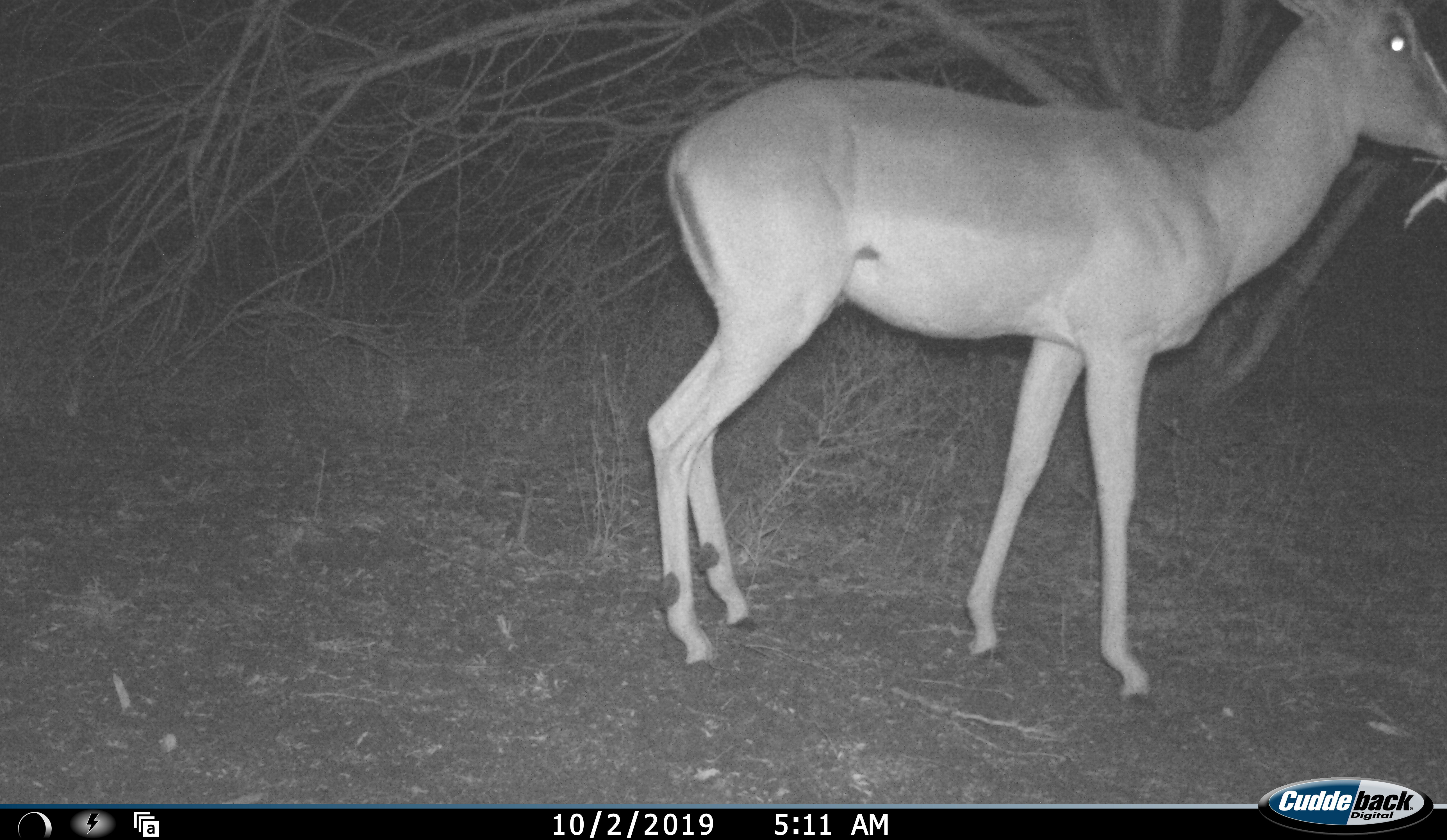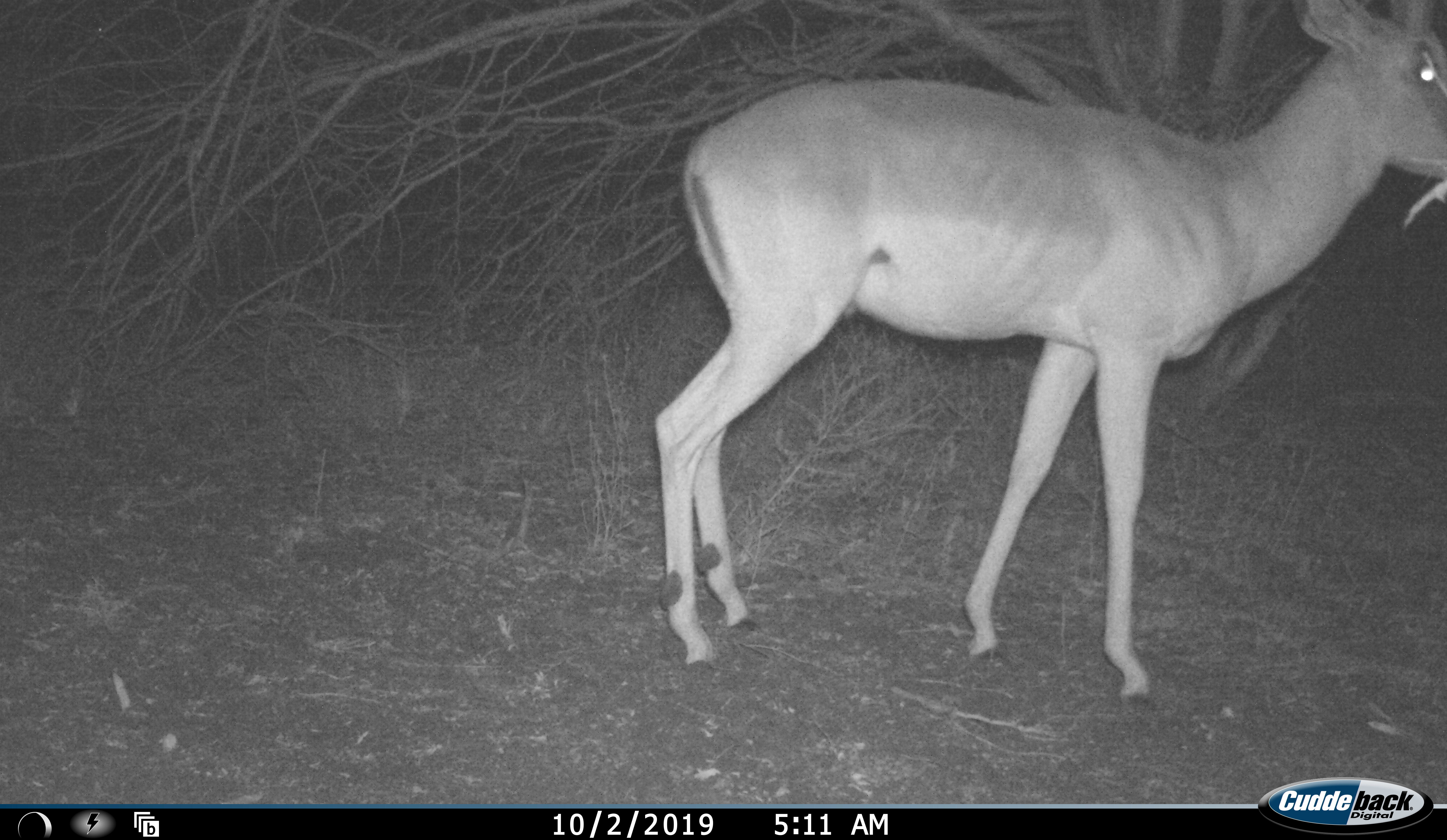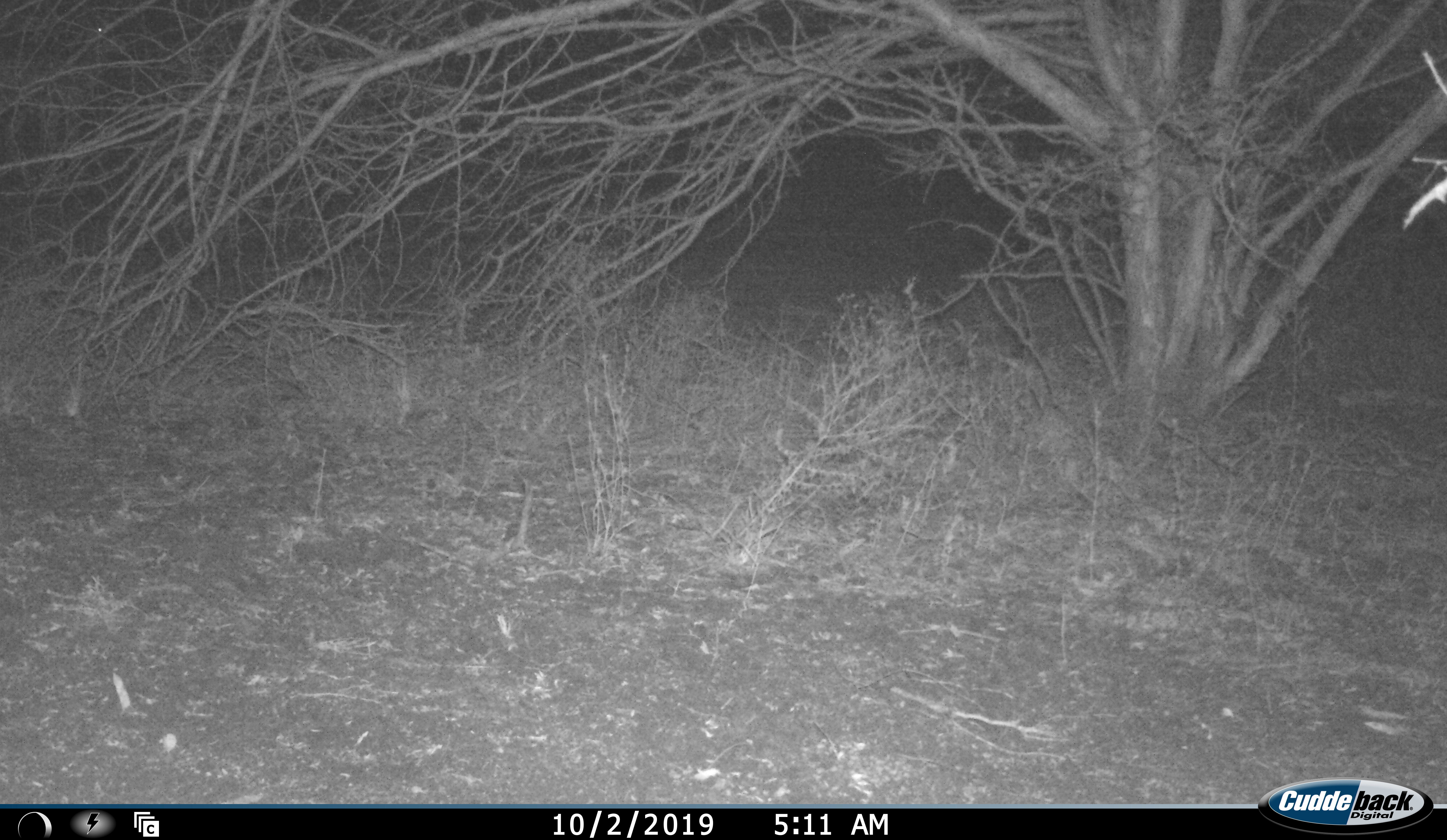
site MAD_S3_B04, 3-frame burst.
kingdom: Animalia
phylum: Chordata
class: Mammalia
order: Artiodactyla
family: Bovidae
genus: Aepyceros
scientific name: Aepyceros melampus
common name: impala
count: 1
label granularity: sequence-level